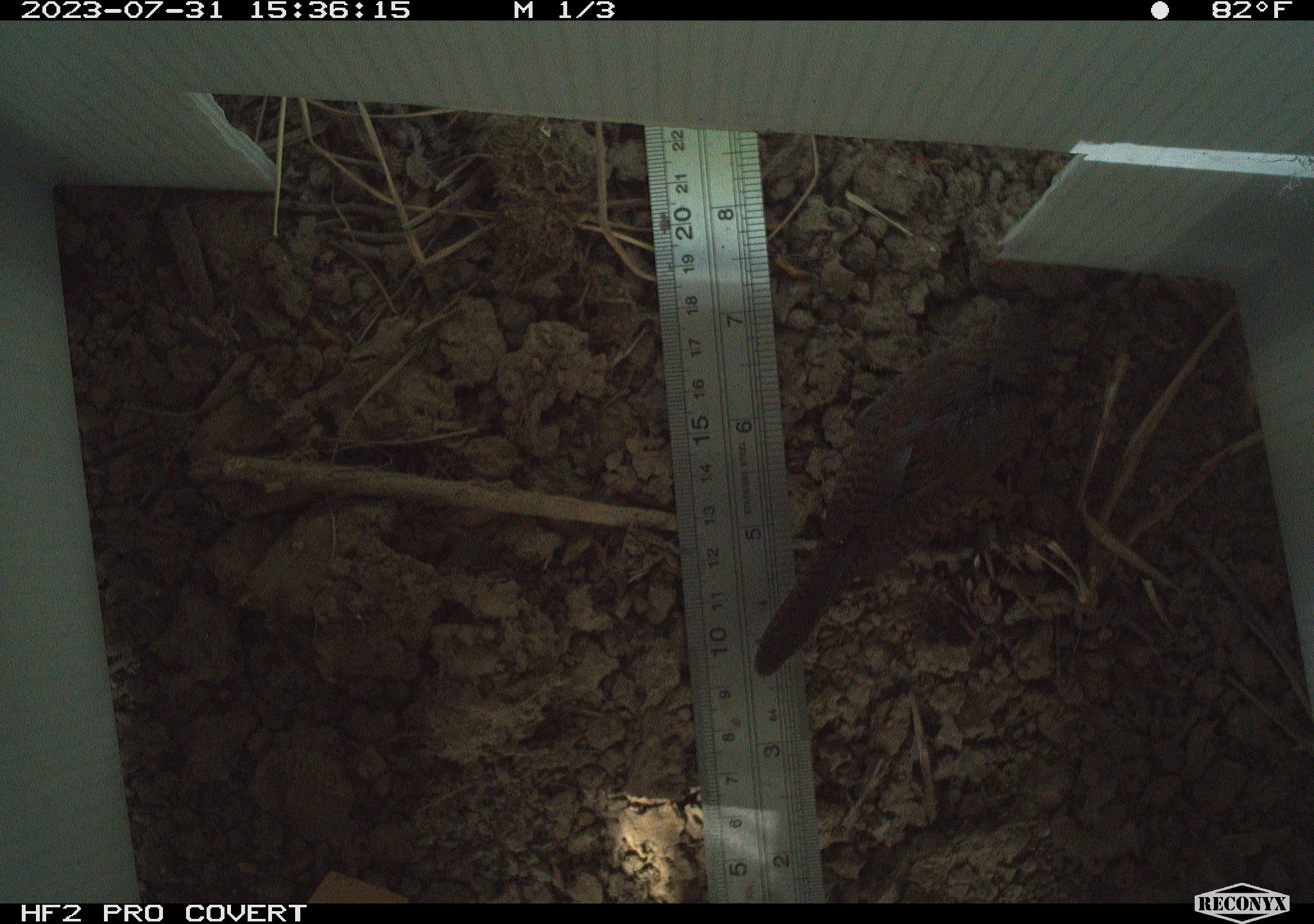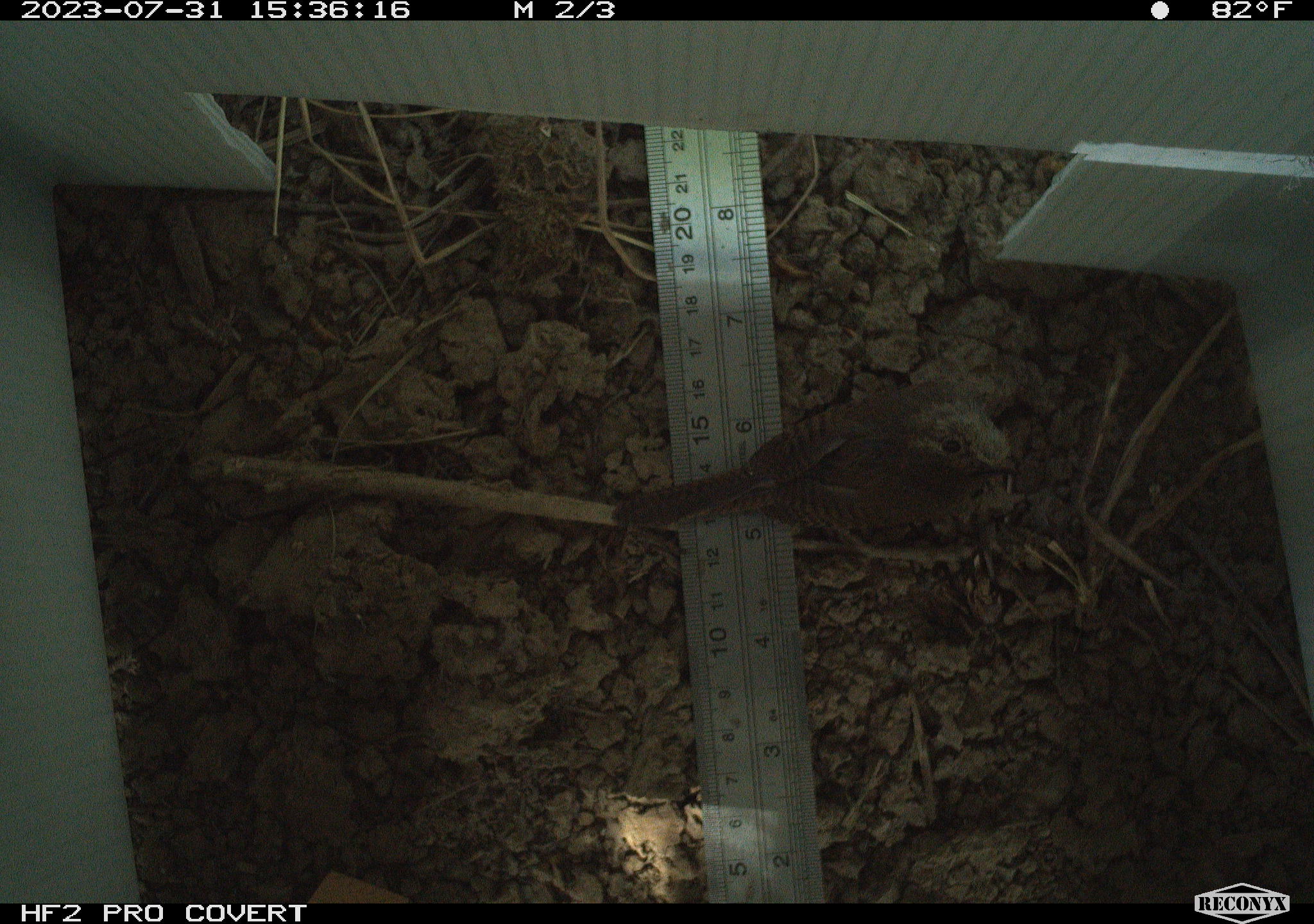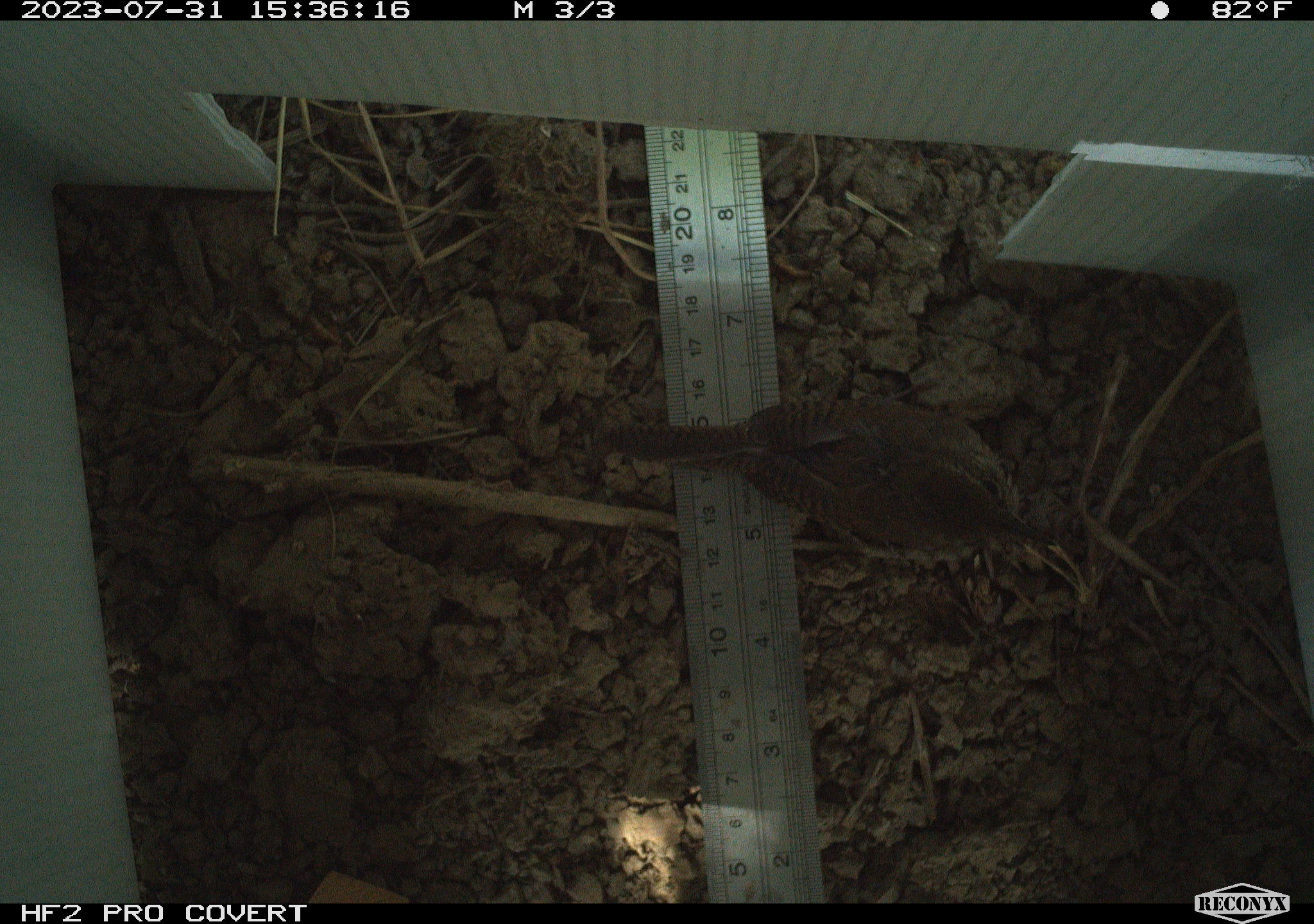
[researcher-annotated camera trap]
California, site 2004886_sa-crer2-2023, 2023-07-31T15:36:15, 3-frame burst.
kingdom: Animalia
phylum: Chordata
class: Aves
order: Passeriformes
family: Troglodytidae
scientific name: Troglodytidae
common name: wren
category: troglodytidae family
Troglodytidae family (wren) (Troglodytidae).